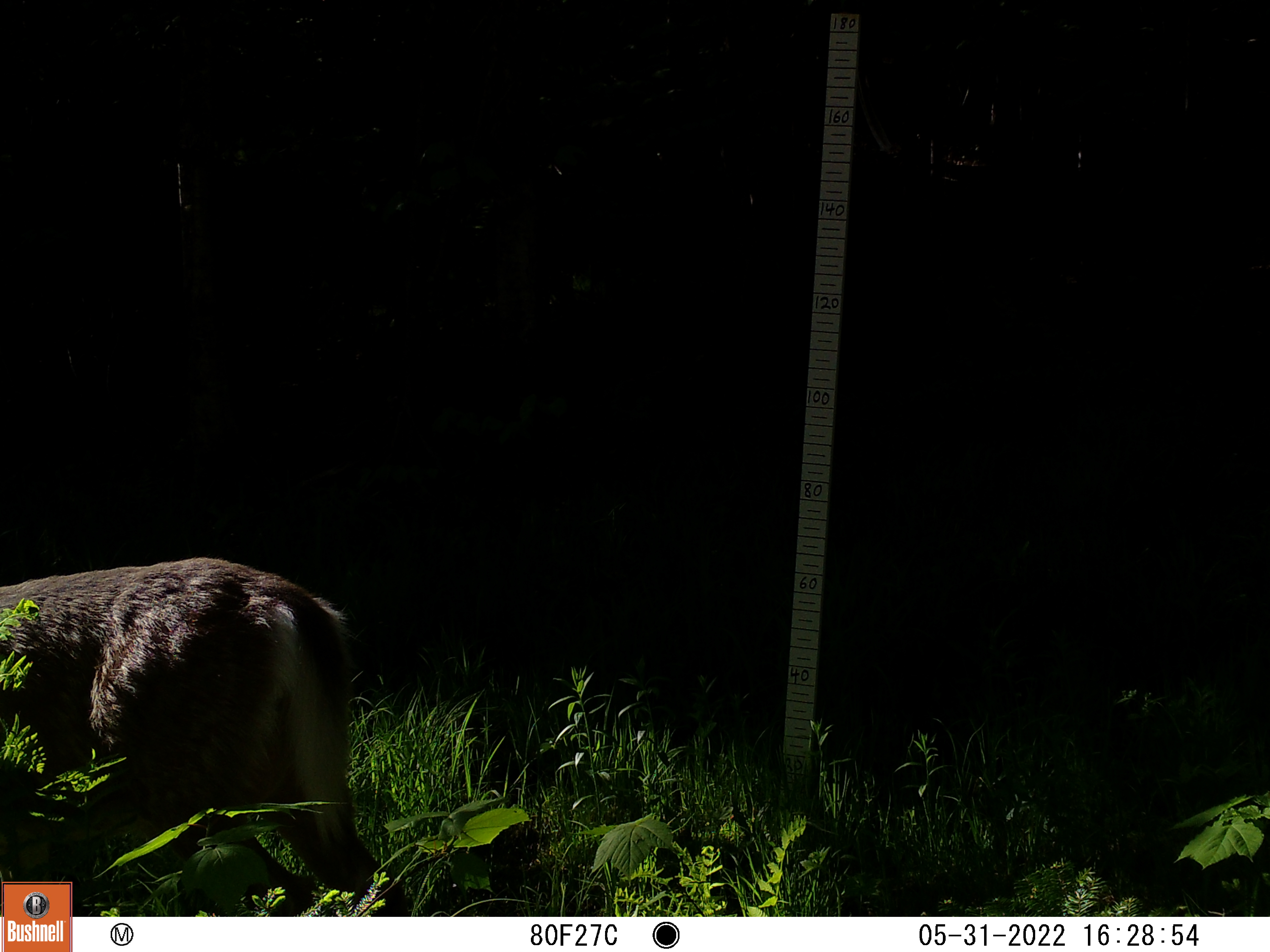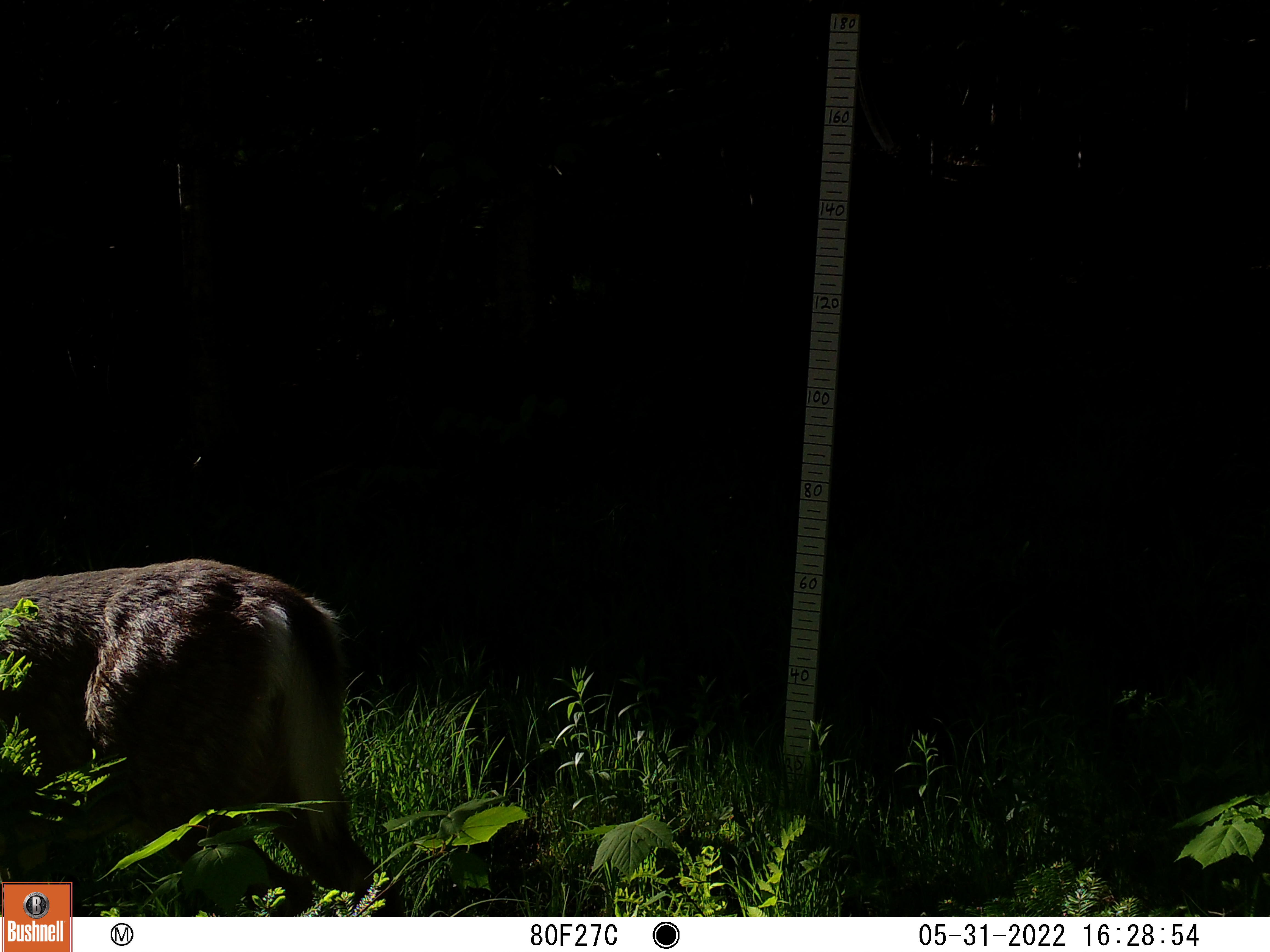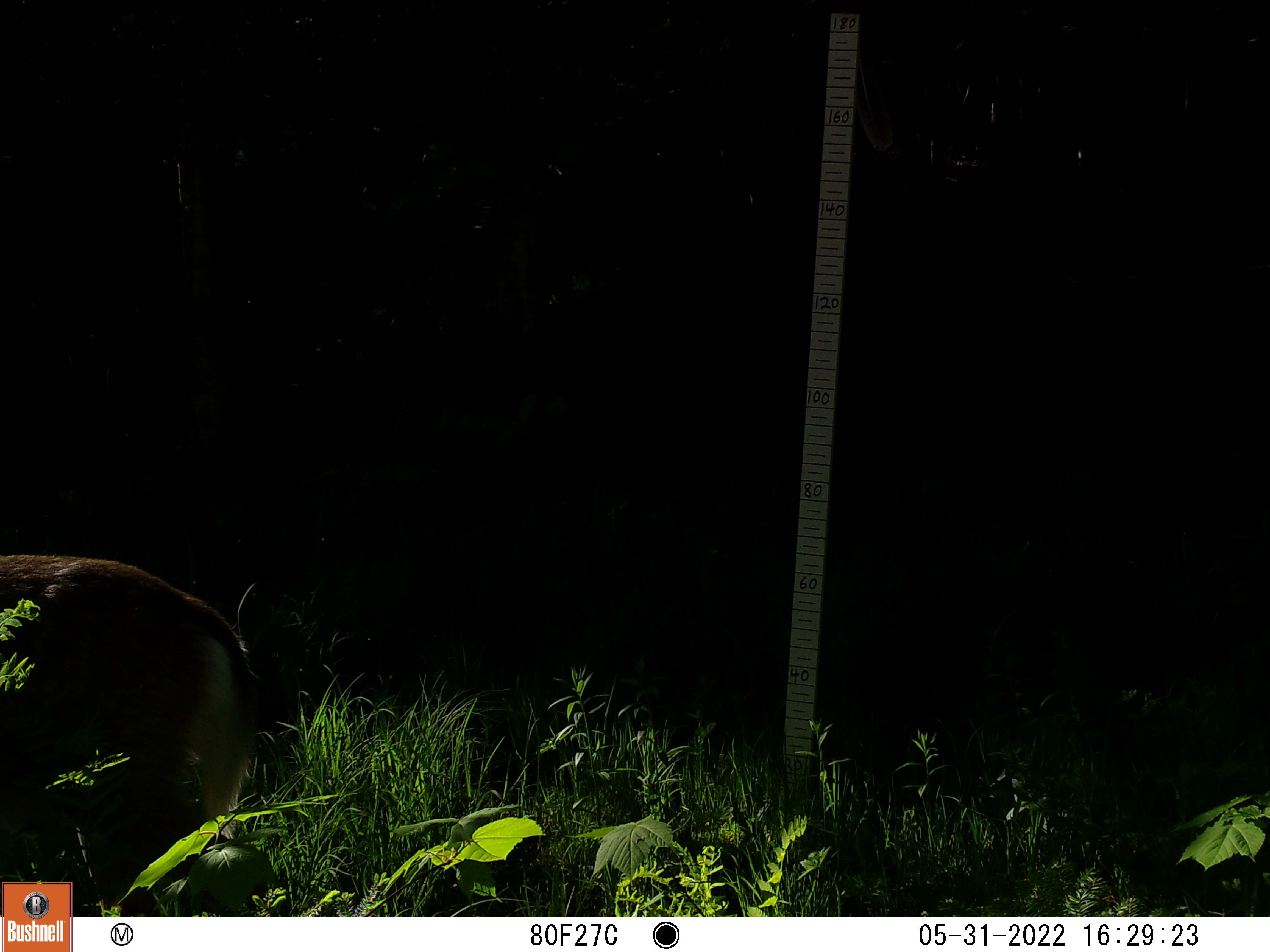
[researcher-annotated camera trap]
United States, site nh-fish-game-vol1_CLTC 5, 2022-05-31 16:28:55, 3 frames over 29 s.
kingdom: Animalia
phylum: Chordata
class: Mammalia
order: Artiodactyla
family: Cervidae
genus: Odocoileus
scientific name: Odocoileus virginianus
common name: white-tailed deer